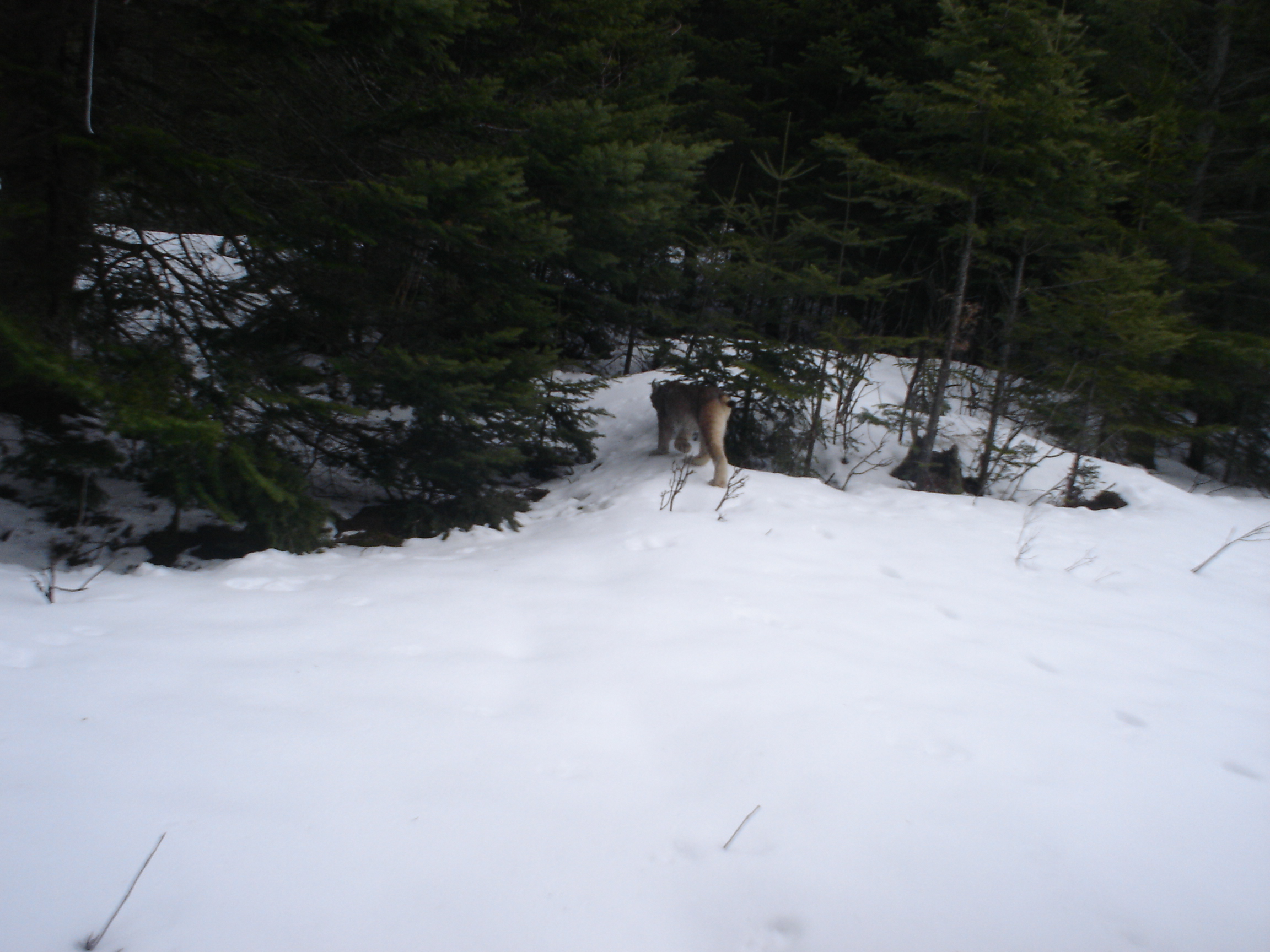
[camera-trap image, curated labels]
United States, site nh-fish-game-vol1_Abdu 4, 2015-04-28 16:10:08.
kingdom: Animalia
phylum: Chordata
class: Mammalia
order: Carnivora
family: Felidae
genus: Lynx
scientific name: Lynx canadensis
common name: canada lynx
Canada lynx (Lynx canadensis).